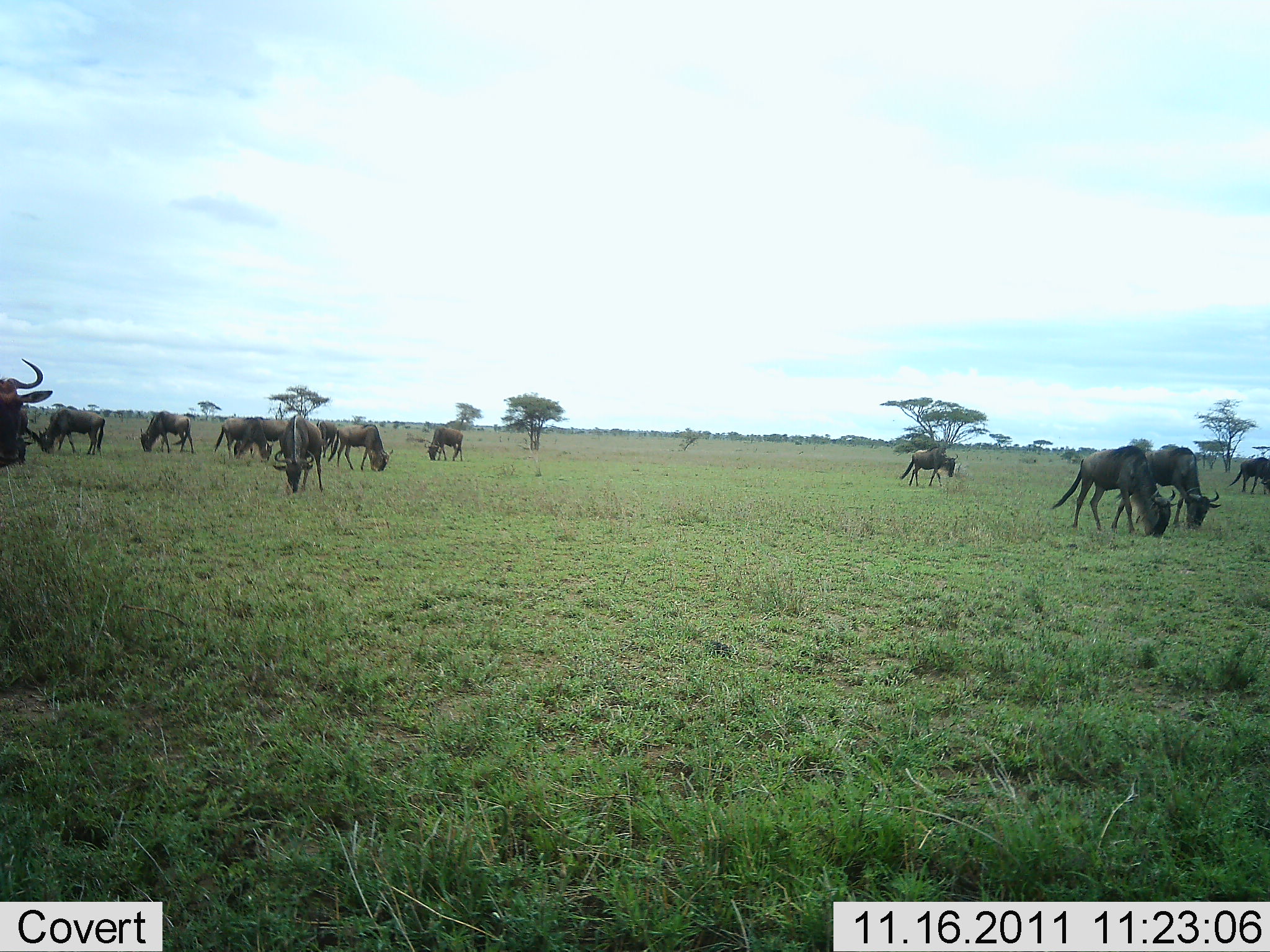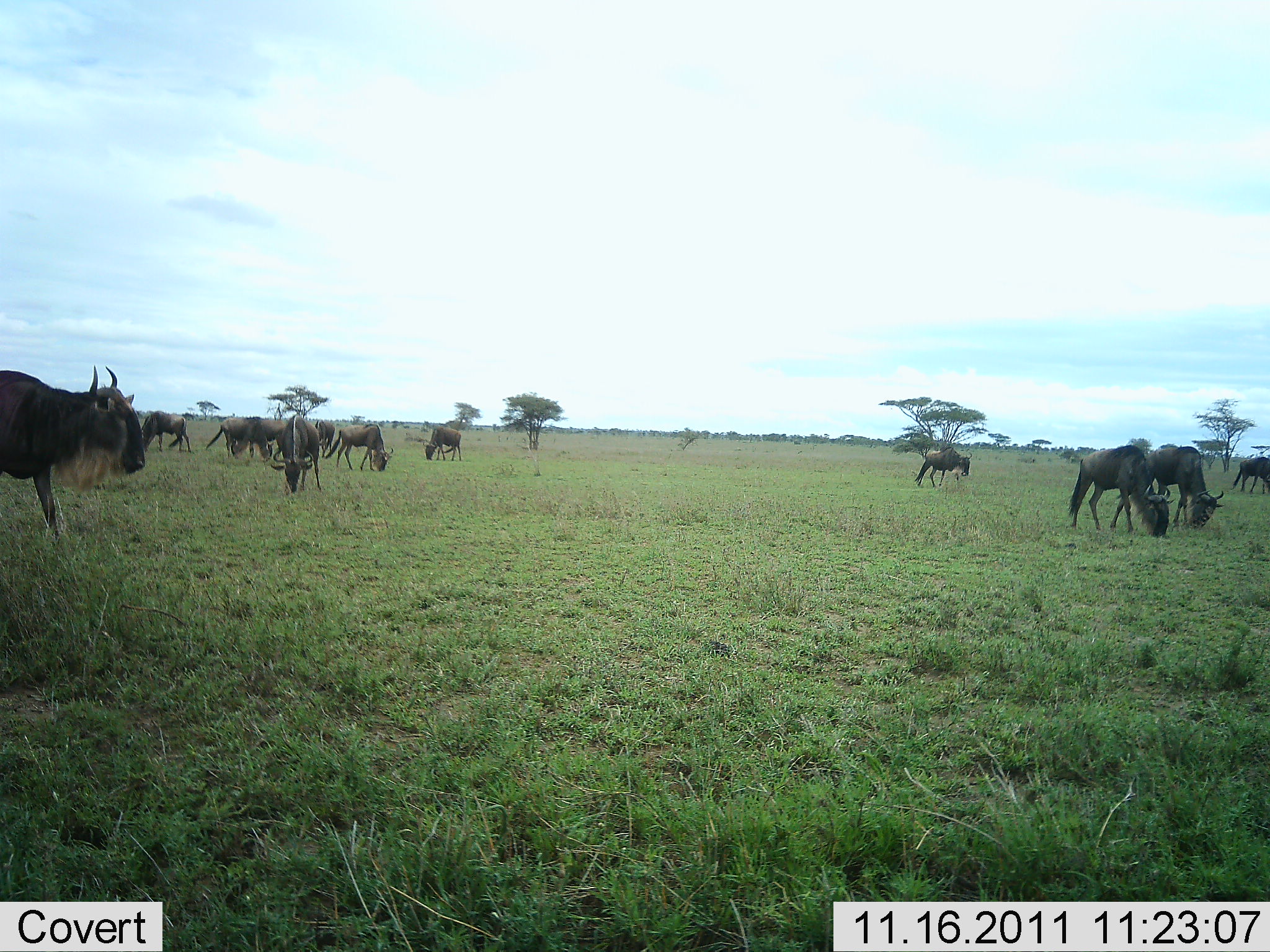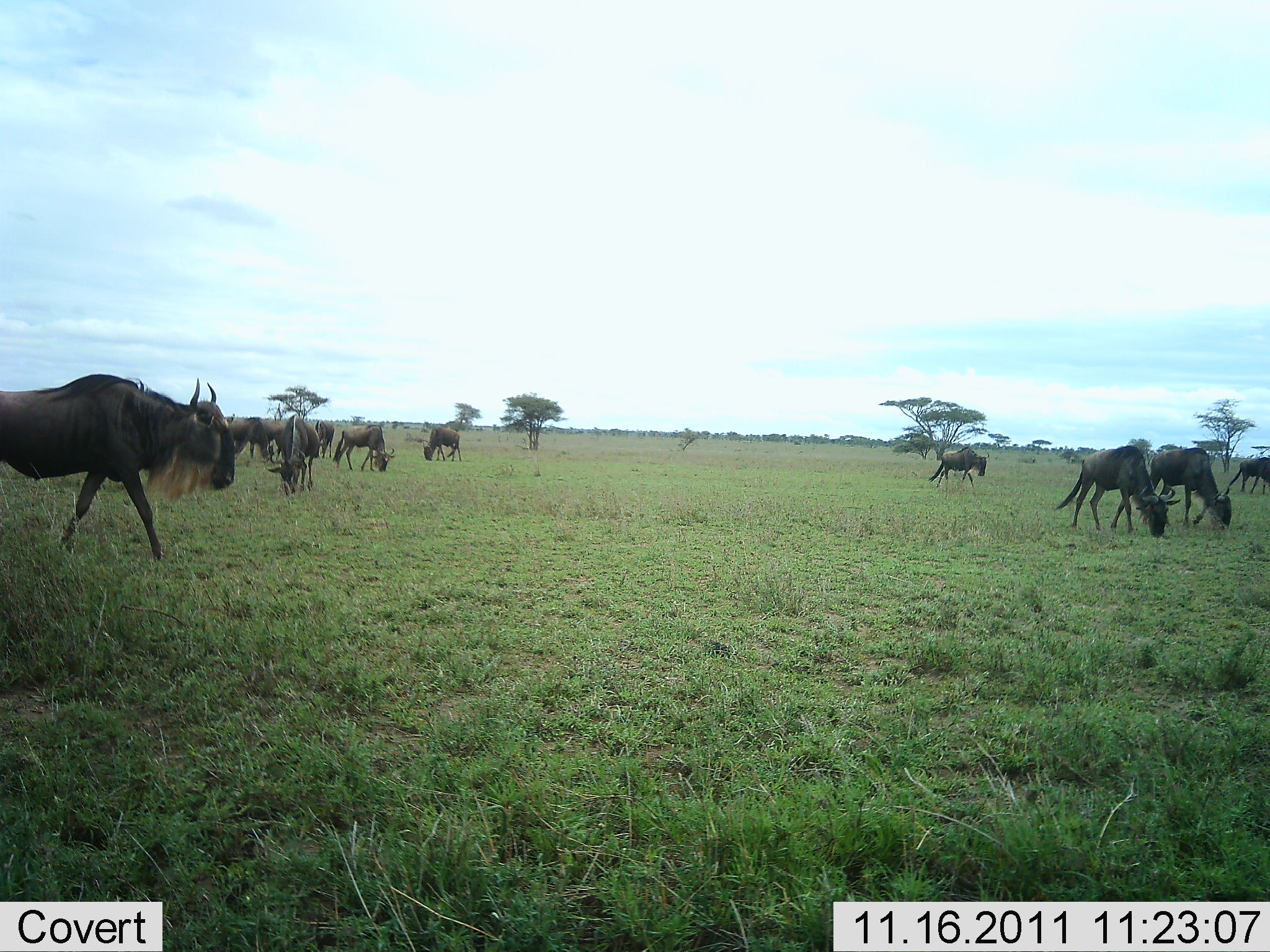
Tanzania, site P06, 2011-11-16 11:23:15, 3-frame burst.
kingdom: Animalia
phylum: Chordata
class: Mammalia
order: Artiodactyla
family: Bovidae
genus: Connochaetes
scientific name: Connochaetes taurinus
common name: blue wildebeest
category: wildebeest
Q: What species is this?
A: Wildebeest (blue wildebeest) (Connochaetes taurinus).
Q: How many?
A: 11-50.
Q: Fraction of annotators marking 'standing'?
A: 59%.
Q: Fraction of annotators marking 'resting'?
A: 0%.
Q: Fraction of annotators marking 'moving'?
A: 47%.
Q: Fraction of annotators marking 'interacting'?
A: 0%.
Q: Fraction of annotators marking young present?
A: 0%.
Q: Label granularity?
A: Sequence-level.